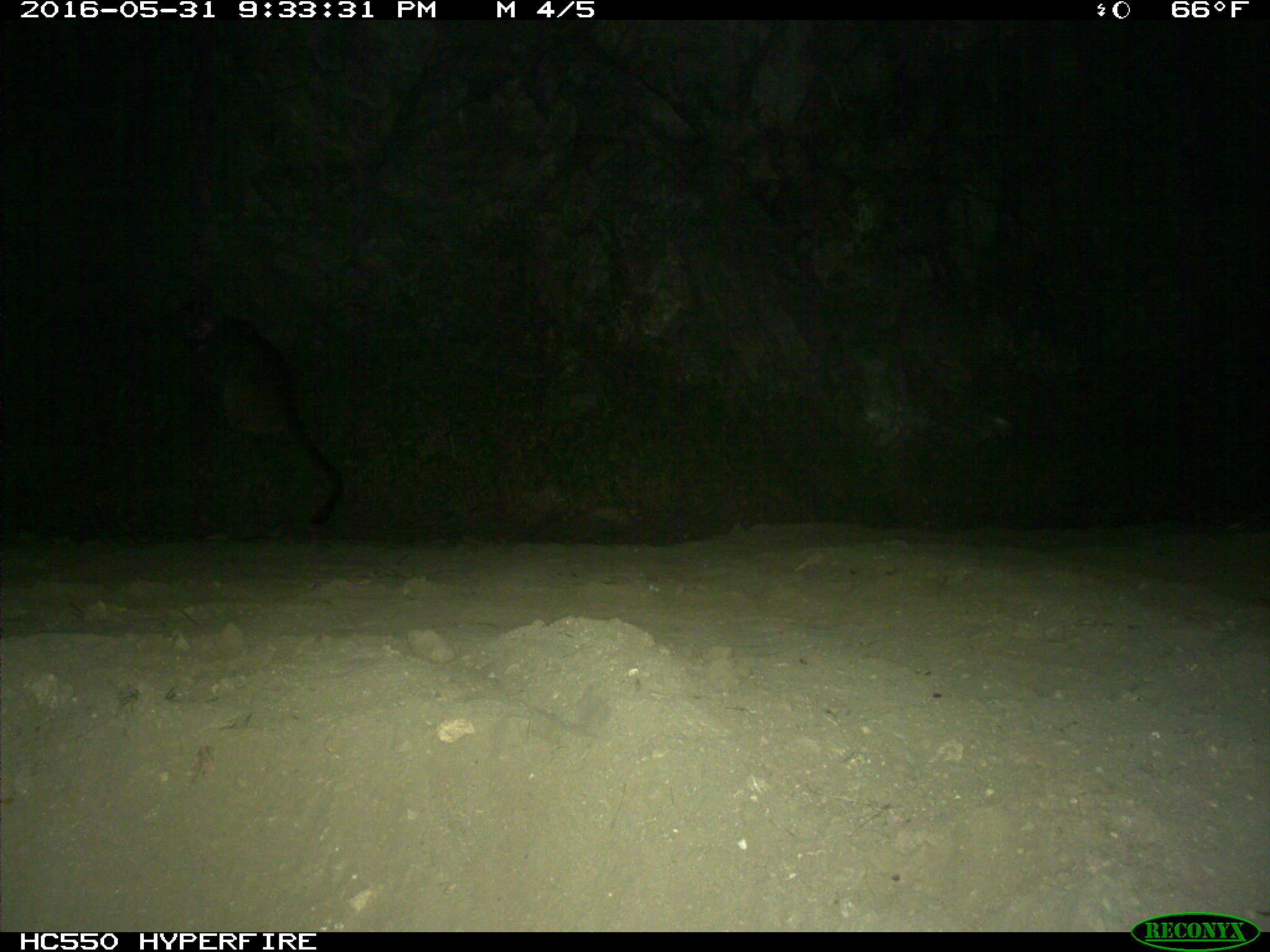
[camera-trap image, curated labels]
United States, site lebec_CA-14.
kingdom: Animalia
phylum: Chordata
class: Mammalia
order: Carnivora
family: Felidae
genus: Puma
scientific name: Puma concolor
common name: mountain lion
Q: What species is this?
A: Puma concolor (mountain lion).